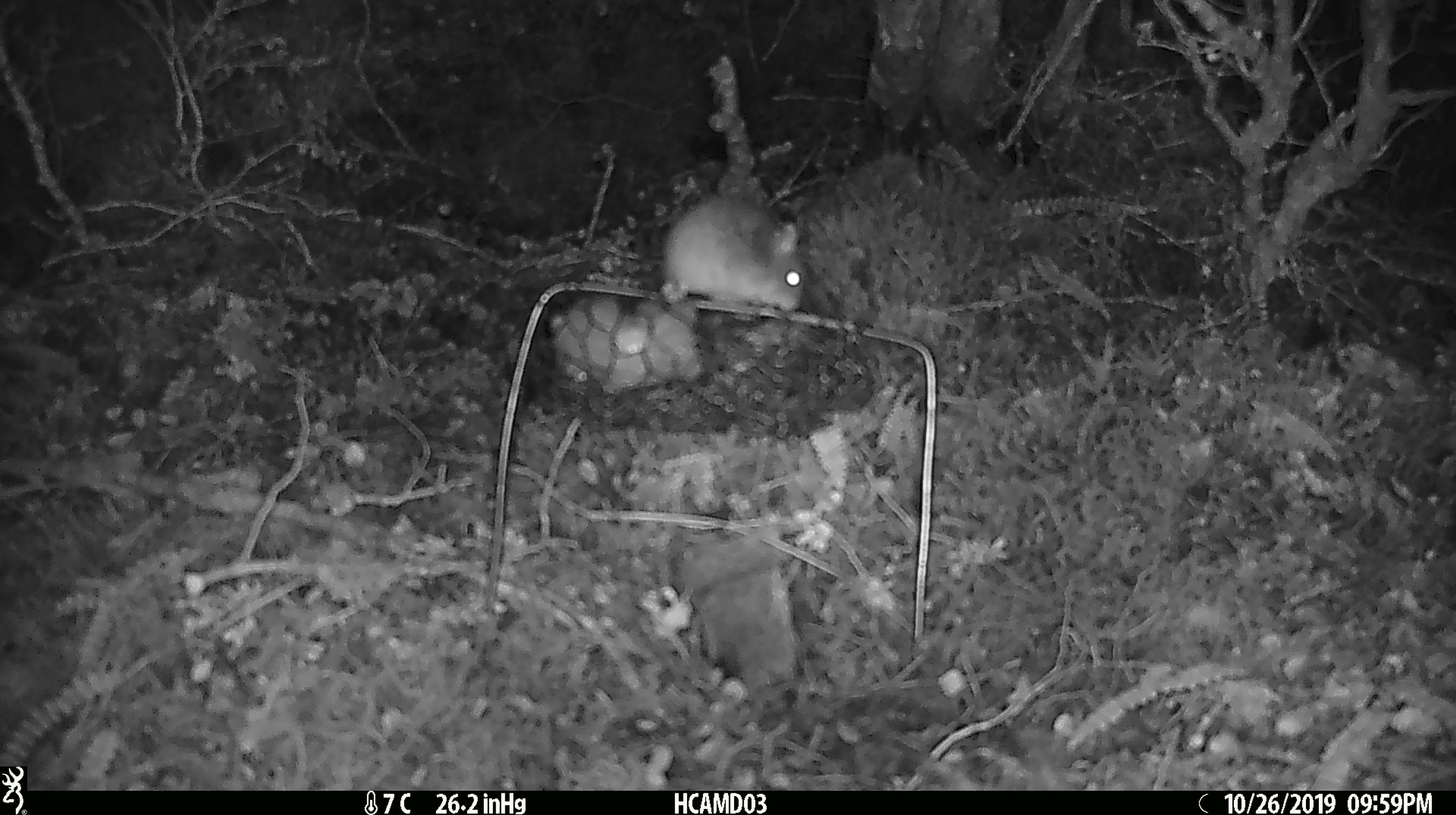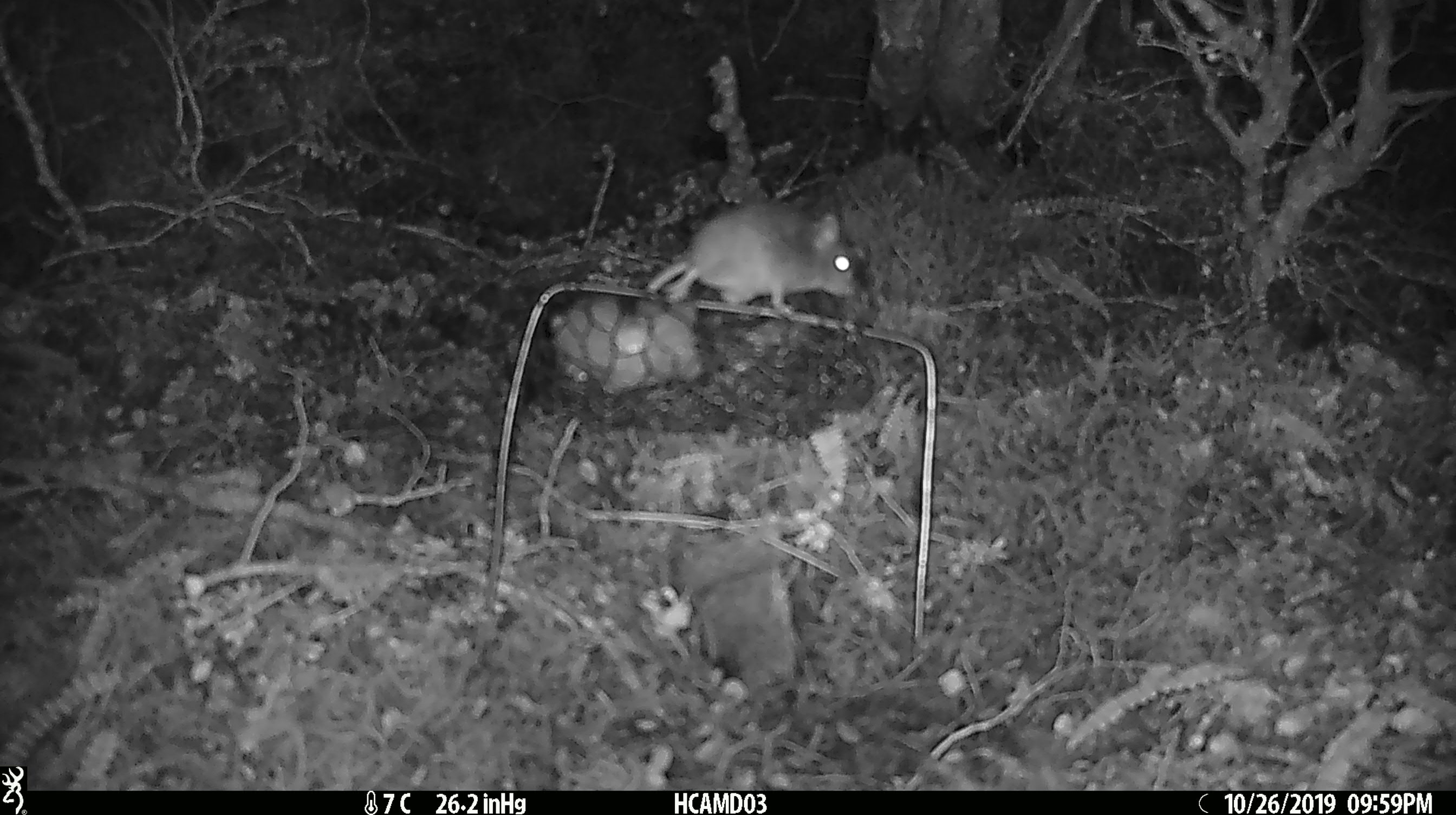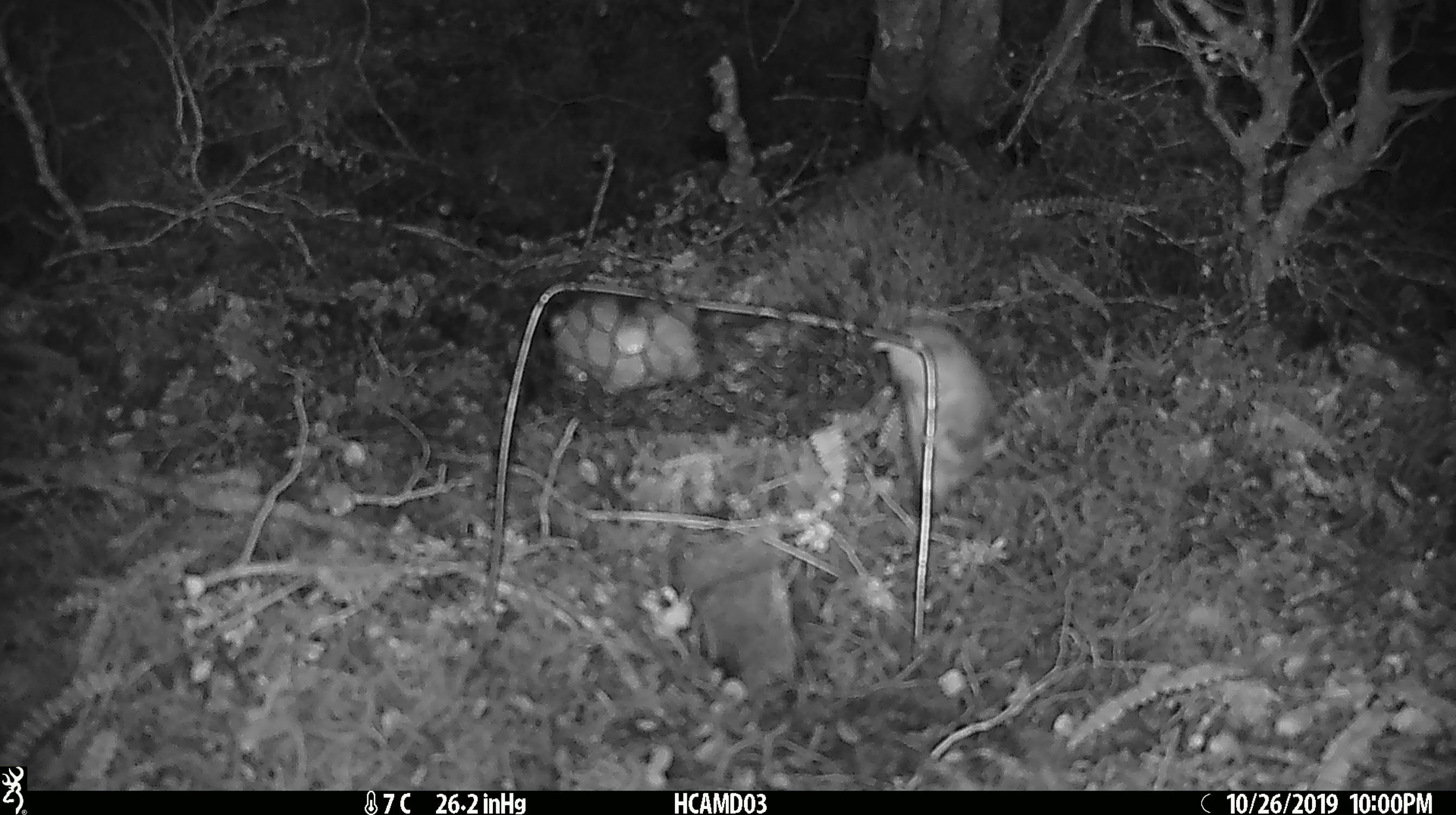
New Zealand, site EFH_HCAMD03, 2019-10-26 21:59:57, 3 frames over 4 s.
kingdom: Animalia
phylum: Chordata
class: Mammalia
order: Rodentia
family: Muridae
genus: Mus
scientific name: Mus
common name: mouse